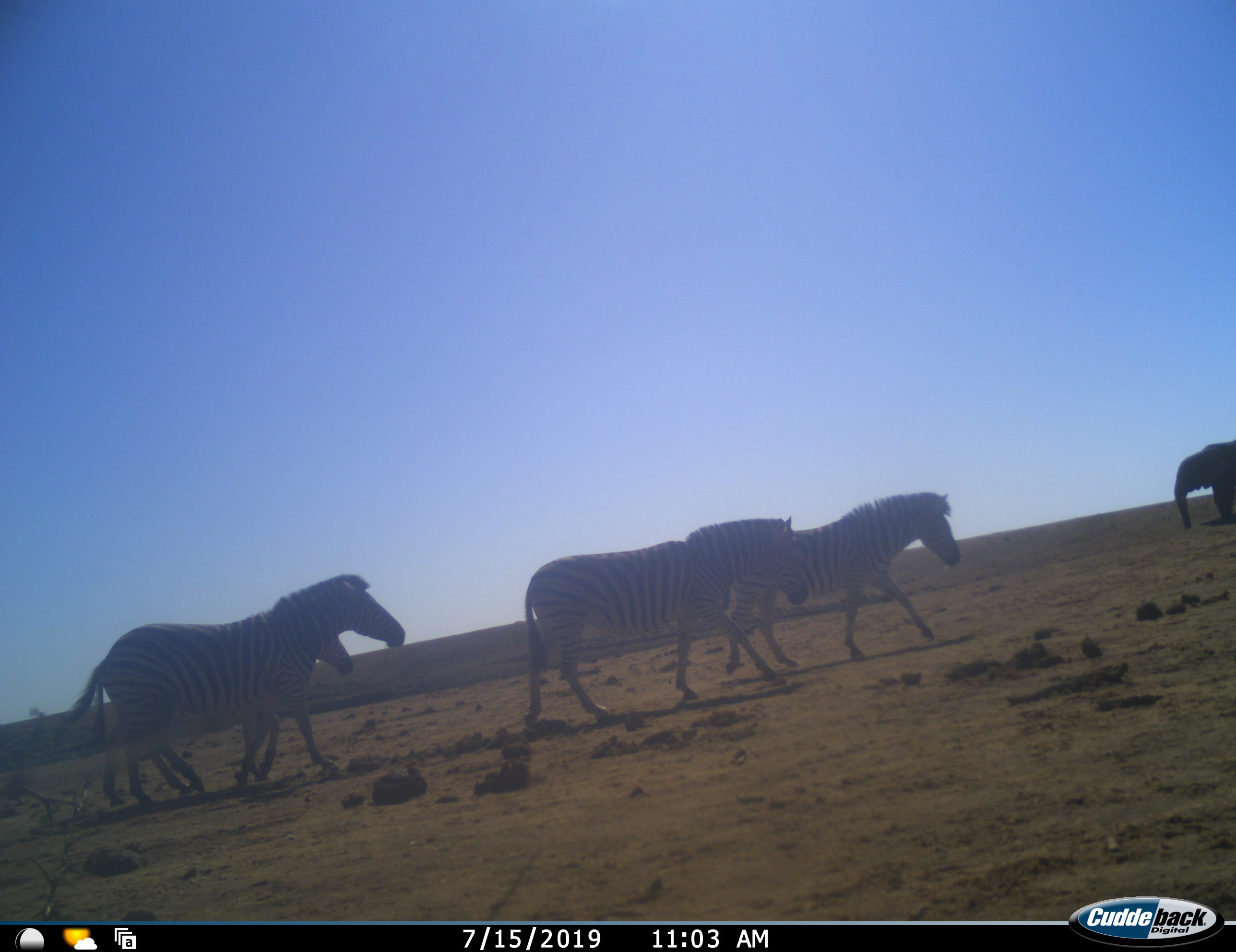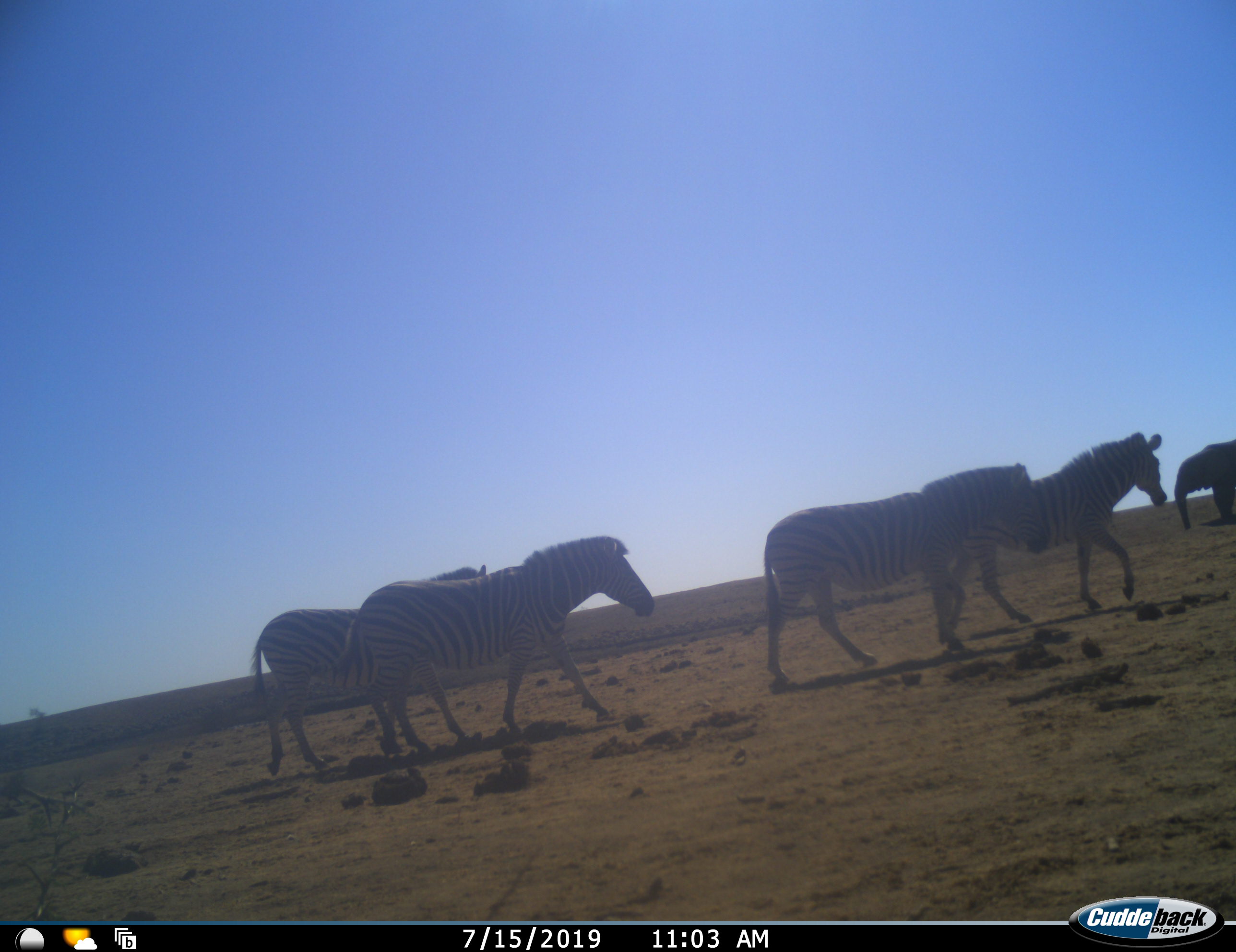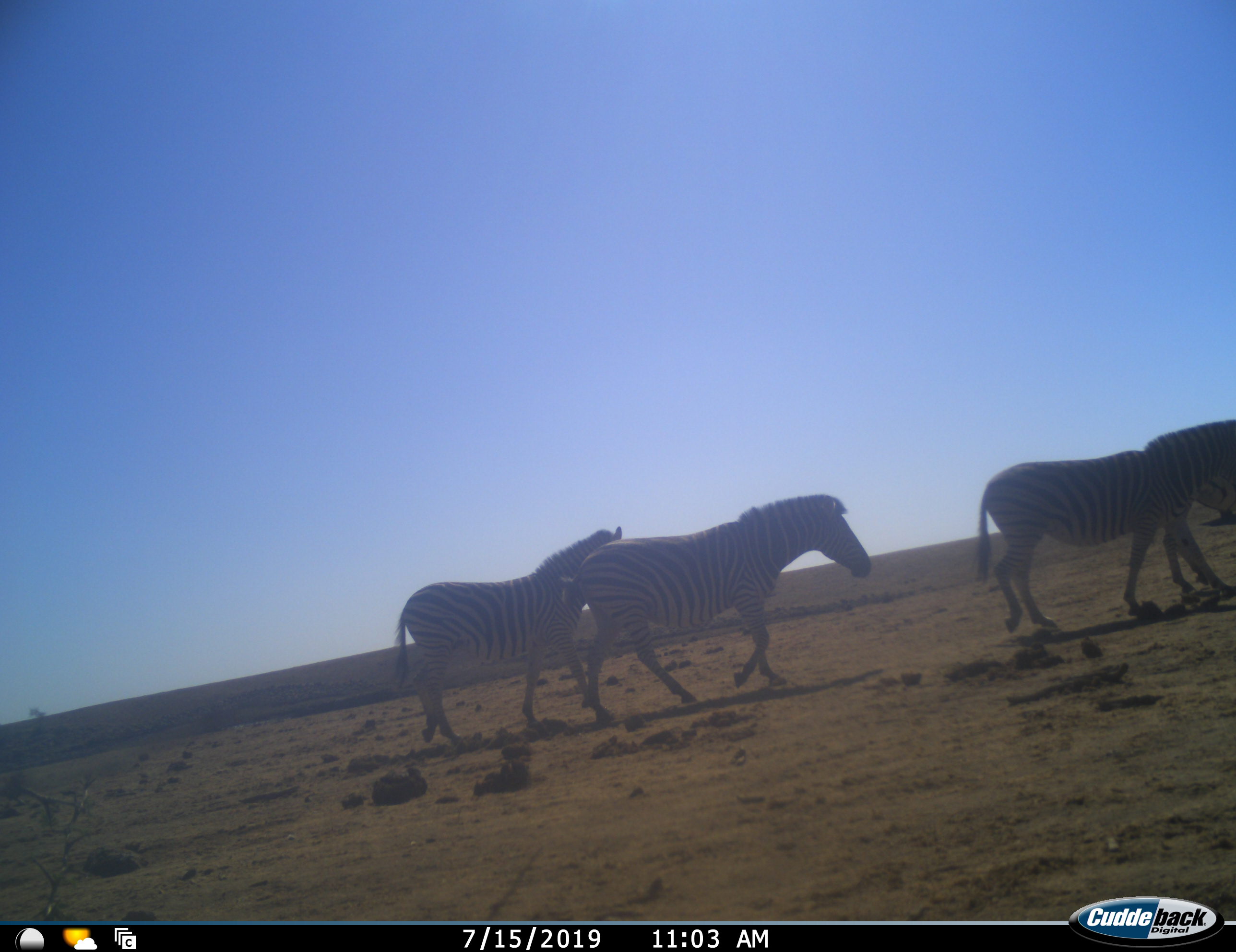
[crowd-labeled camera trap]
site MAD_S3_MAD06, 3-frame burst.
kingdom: Animalia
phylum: Chordata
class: Mammalia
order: Proboscidea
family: Elephantidae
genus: Loxodonta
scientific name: Loxodonta africana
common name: african bush elephant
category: elephant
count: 1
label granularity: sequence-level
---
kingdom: Animalia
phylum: Chordata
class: Mammalia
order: Perissodactyla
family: Equidae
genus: Equus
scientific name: Equus quagga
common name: plains zebra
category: zebraplains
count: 4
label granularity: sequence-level